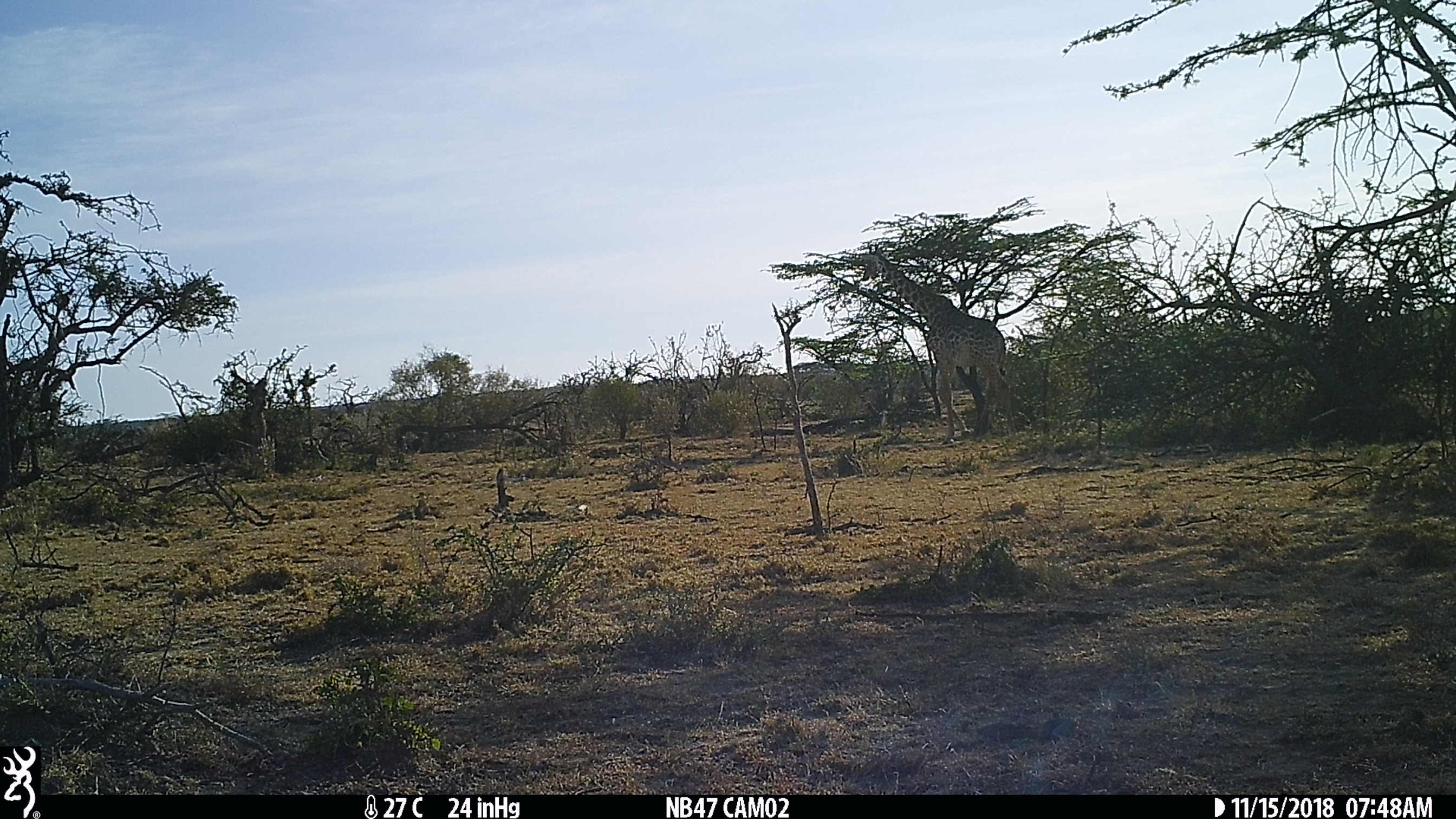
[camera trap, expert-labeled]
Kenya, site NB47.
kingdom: Animalia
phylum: Chordata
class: Mammalia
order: Artiodactyla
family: Giraffidae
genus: Giraffa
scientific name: Giraffa camelopardalis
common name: northern giraffe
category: giraffe